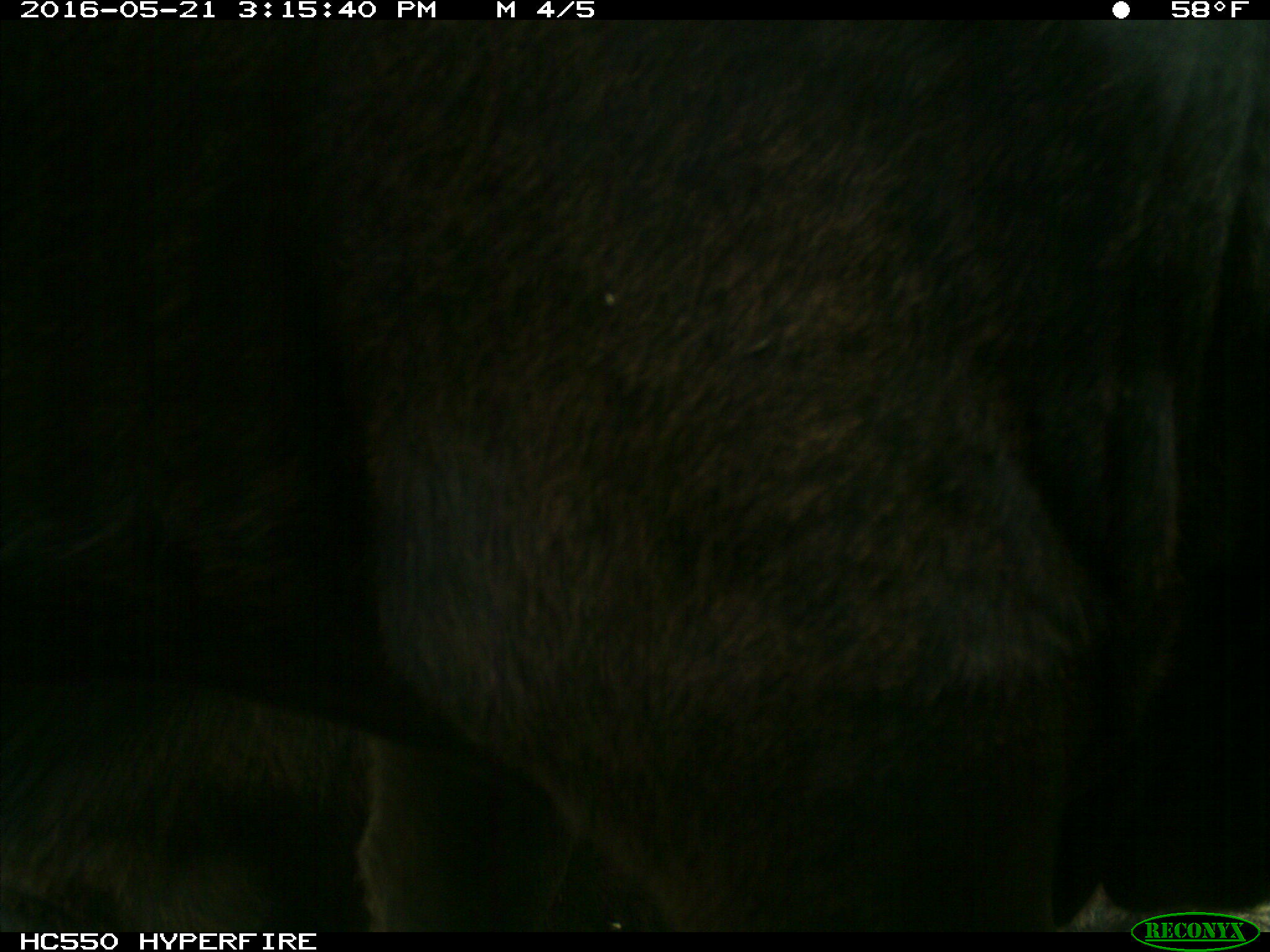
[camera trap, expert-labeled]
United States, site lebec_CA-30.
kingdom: Animalia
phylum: Chordata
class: Mammalia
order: Artiodactyla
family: Bovidae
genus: Bos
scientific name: Bos taurus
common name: domestic cow